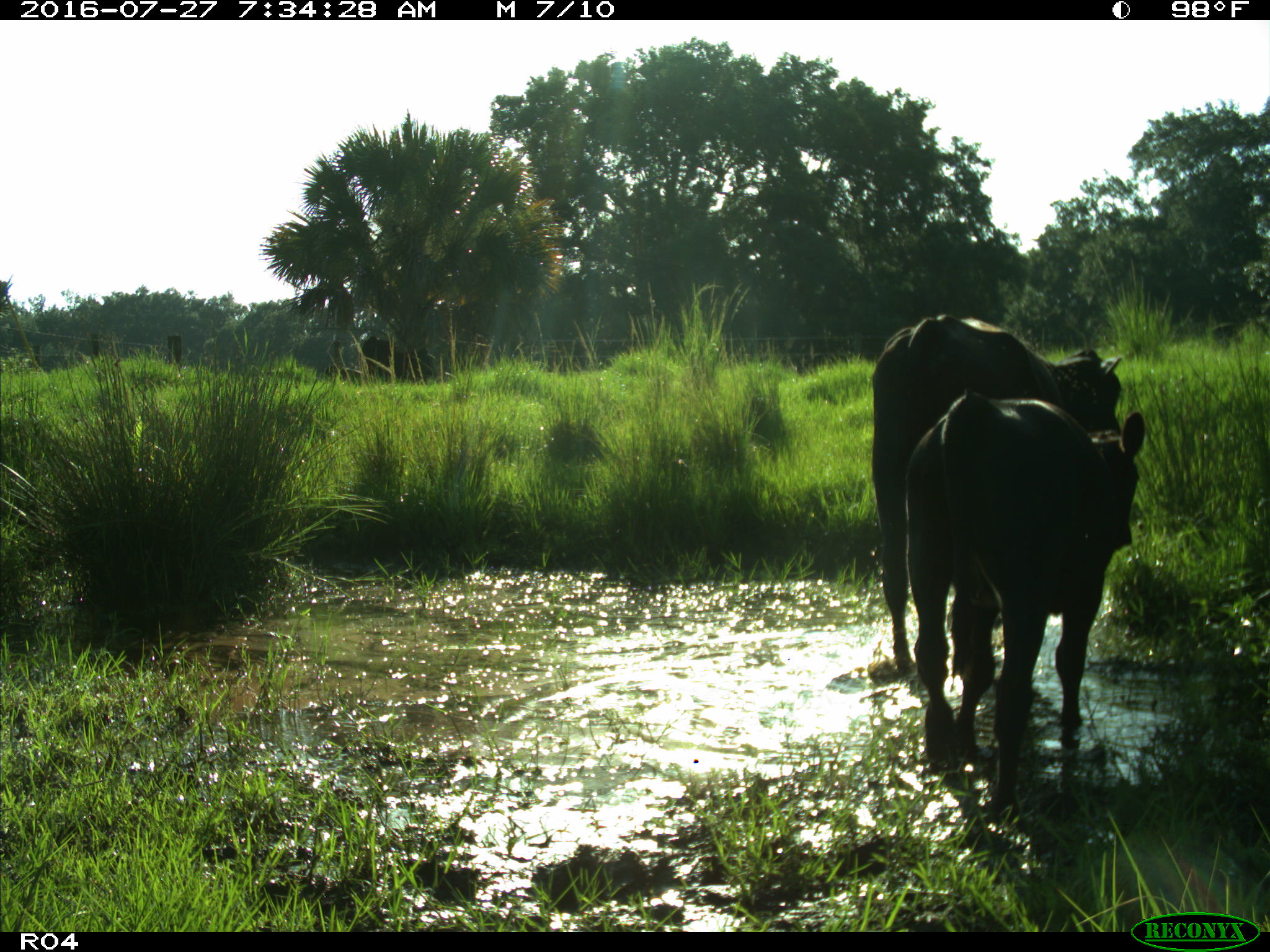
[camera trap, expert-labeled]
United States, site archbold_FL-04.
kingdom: Animalia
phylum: Chordata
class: Mammalia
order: Artiodactyla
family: Bovidae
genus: Bos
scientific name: Bos taurus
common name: domestic cow